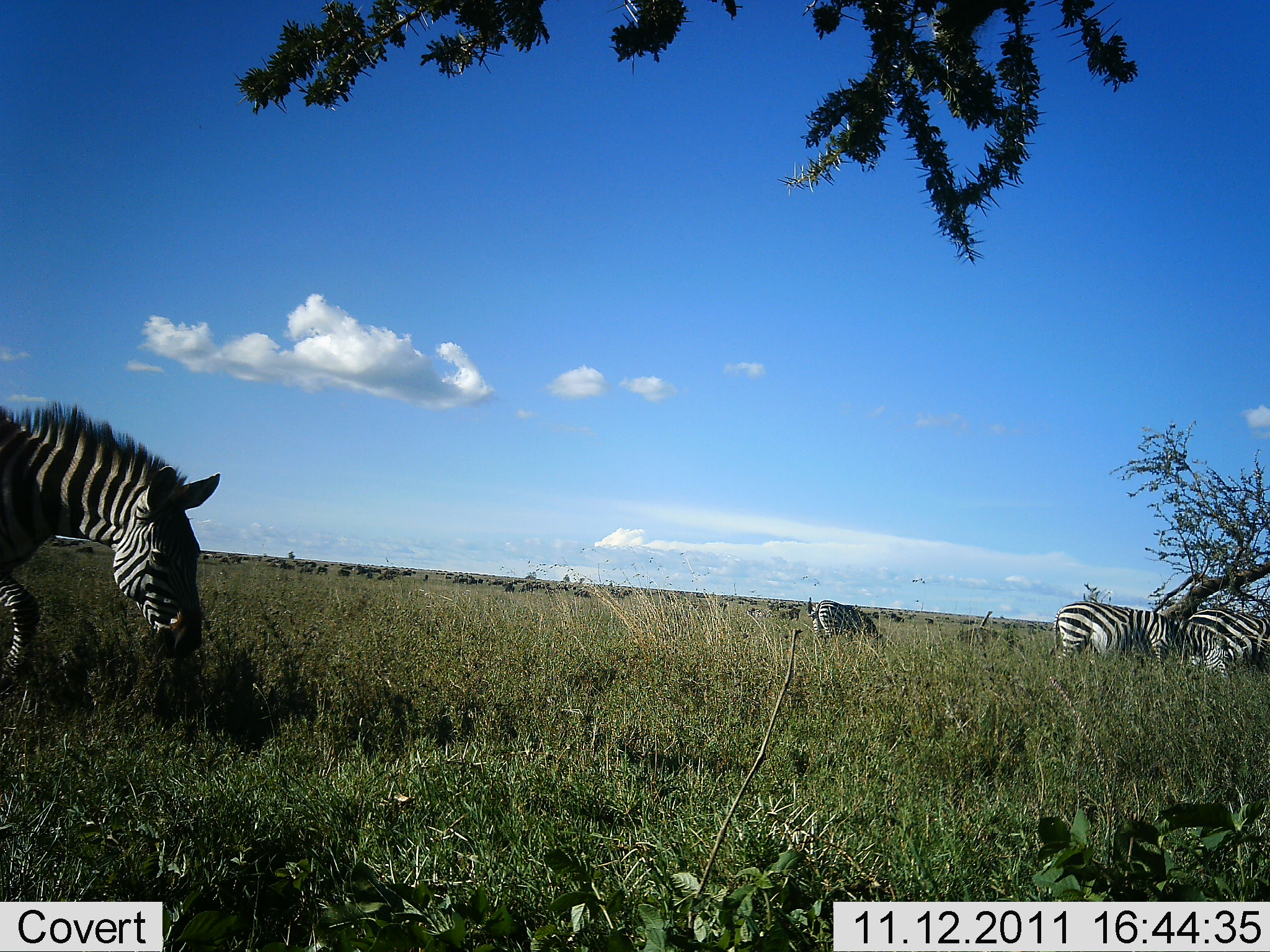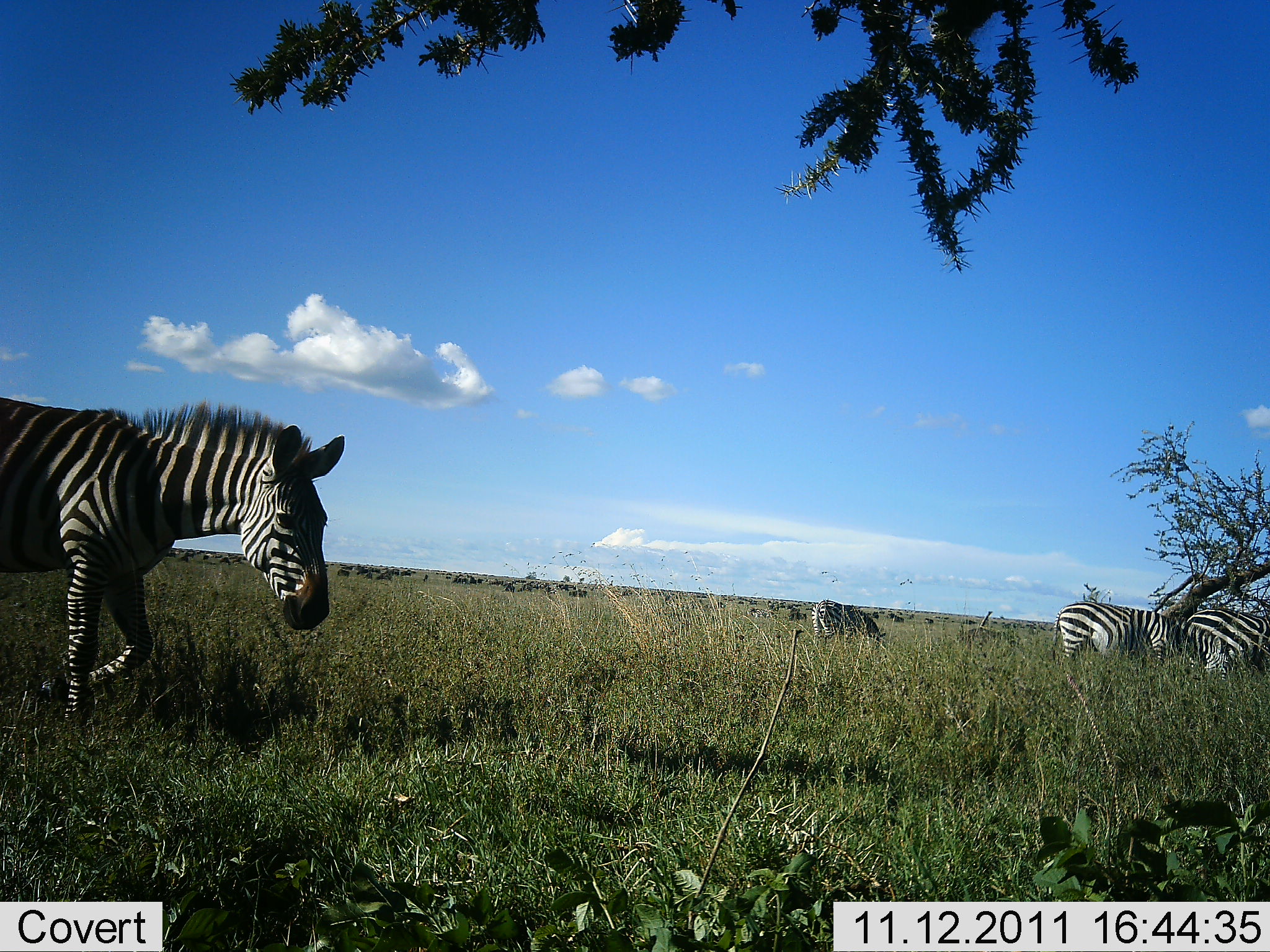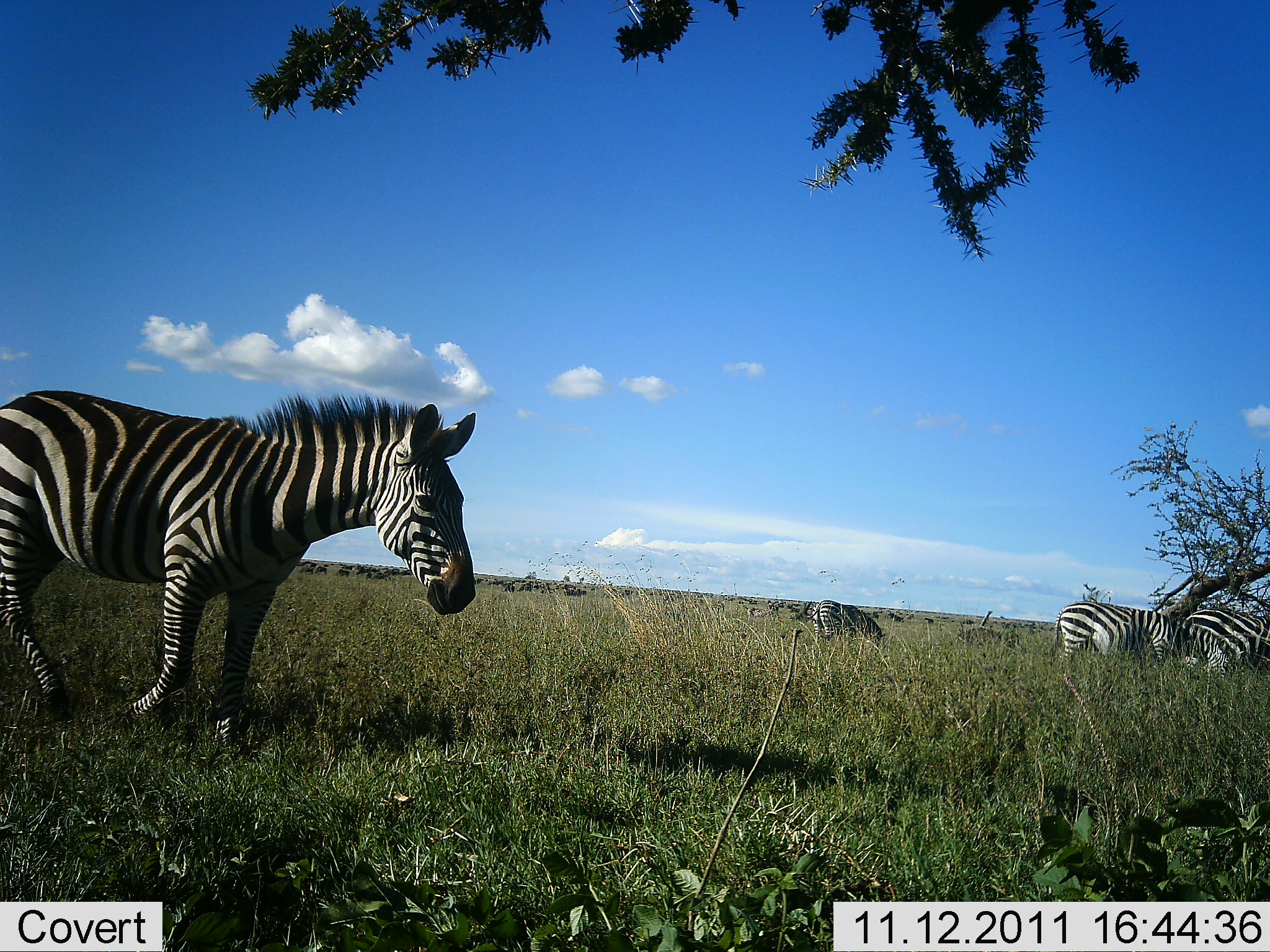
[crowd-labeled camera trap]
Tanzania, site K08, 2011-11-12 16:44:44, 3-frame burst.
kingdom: Animalia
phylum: Chordata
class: Mammalia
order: Perissodactyla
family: Equidae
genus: Equus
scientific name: Equus quagga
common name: plains zebra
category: zebra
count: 4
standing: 47%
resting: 0%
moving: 74%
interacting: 0%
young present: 0%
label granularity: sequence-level